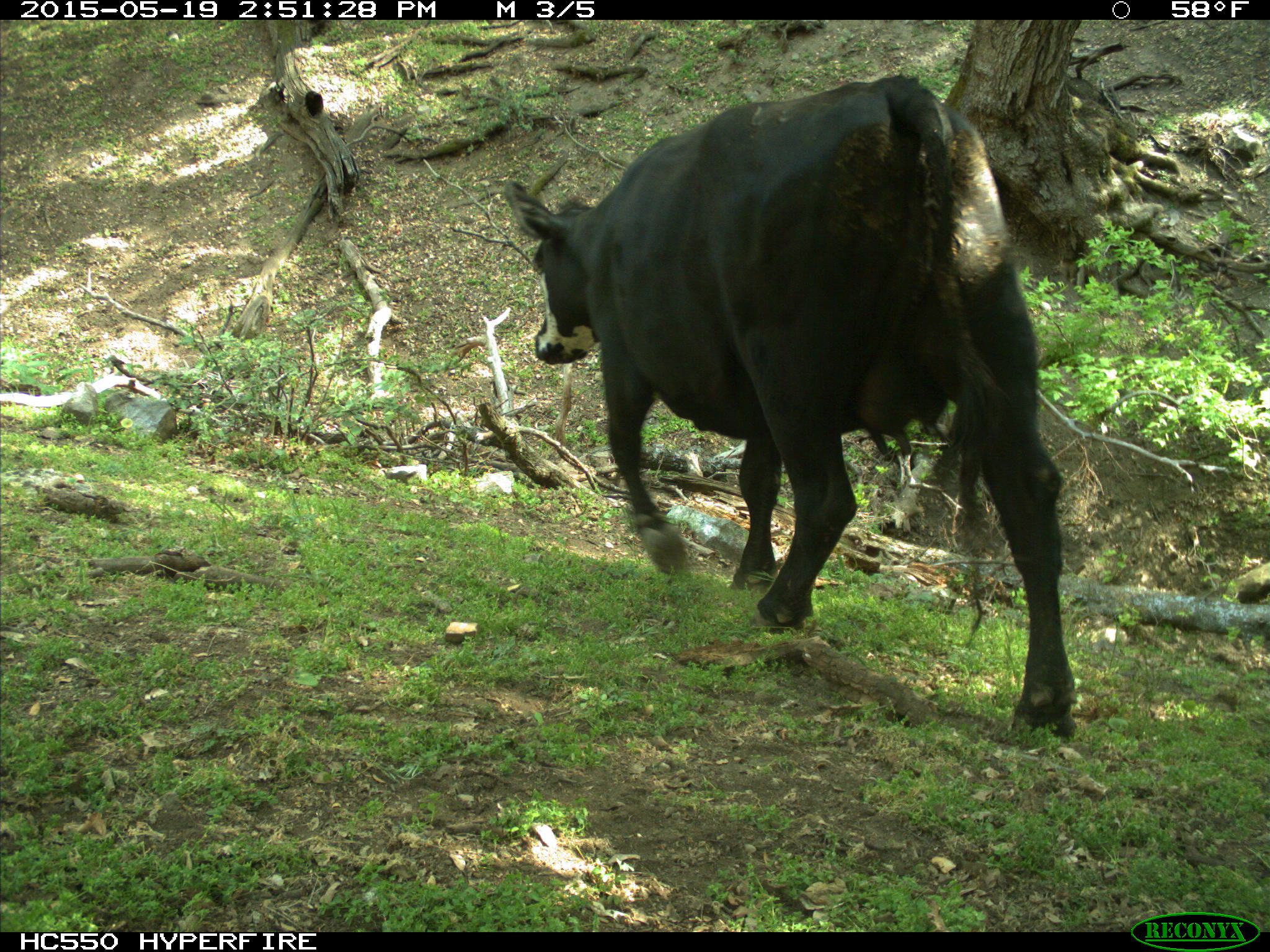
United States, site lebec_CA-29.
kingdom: Animalia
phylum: Chordata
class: Mammalia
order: Artiodactyla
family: Bovidae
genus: Bos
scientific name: Bos taurus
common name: domestic cow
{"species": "Bos taurus (domestic cow)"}